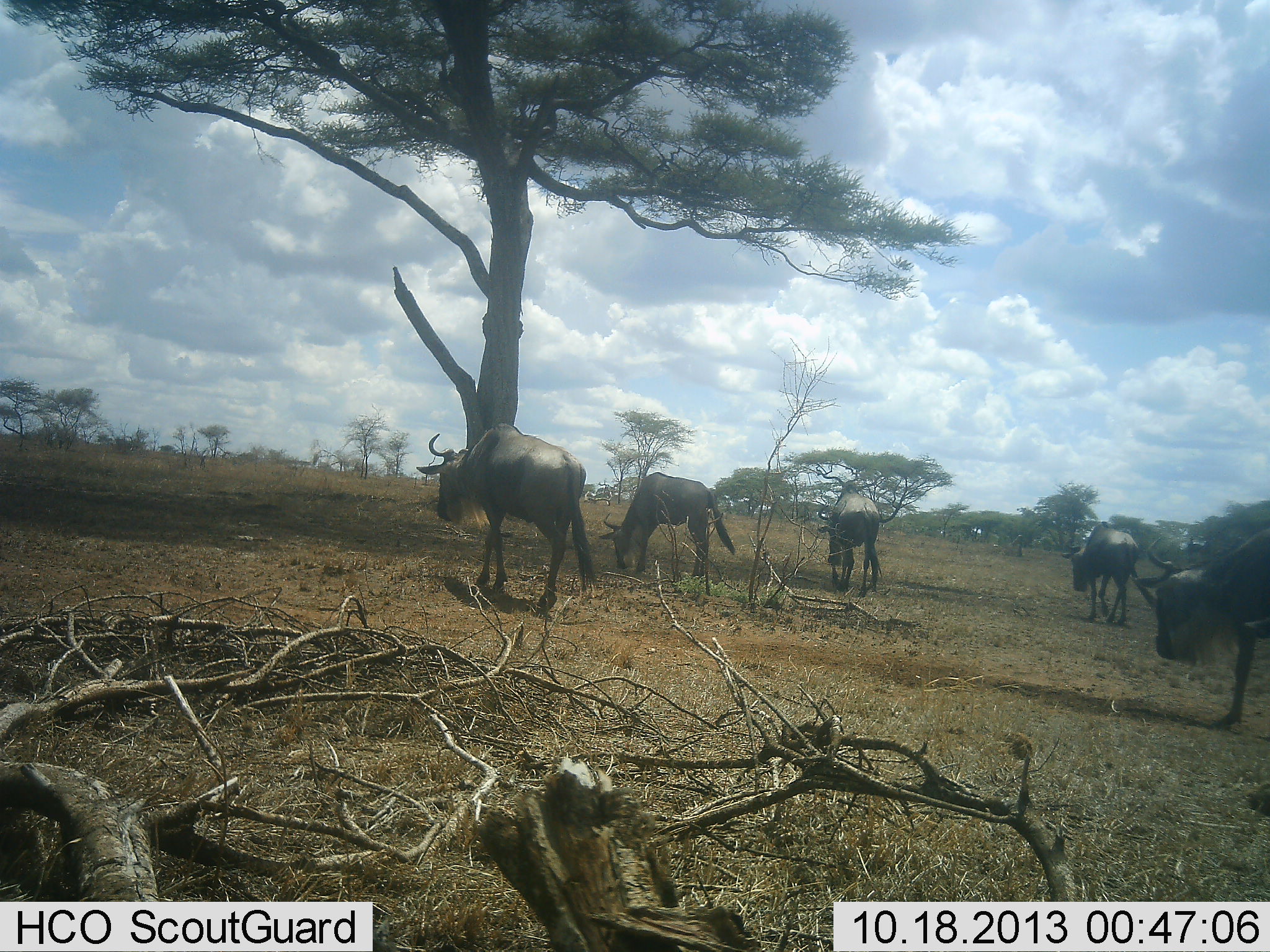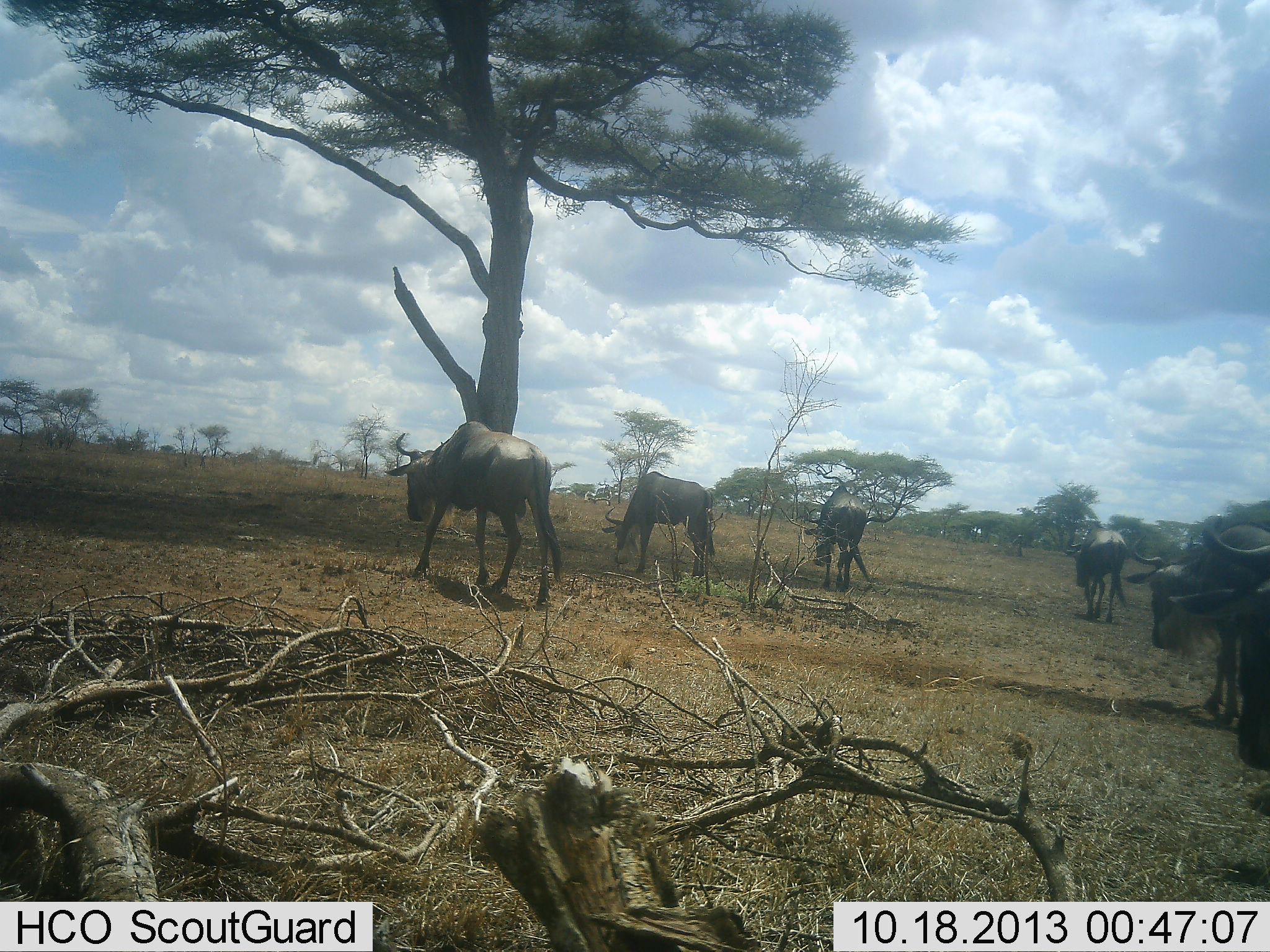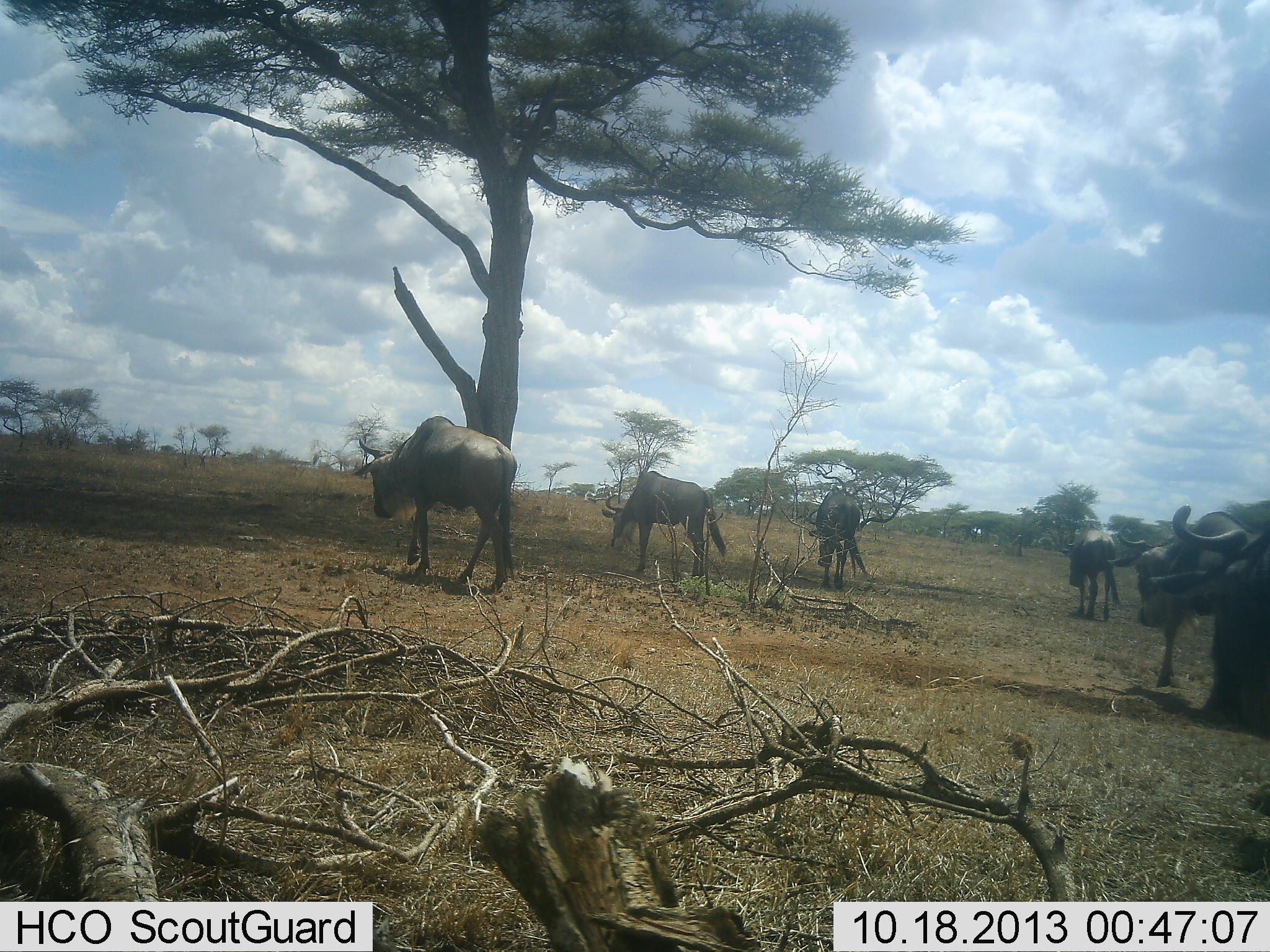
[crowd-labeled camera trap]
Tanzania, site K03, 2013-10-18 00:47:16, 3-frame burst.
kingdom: Animalia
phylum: Chordata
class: Mammalia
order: Artiodactyla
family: Bovidae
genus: Connochaetes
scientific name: Connochaetes taurinus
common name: blue wildebeest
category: wildebeest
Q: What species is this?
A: Wildebeest (blue wildebeest) (Connochaetes taurinus).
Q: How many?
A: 6.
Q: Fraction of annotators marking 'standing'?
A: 10%.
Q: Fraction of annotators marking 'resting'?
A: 0%.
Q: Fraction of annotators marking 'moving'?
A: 80%.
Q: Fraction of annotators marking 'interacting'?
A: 0%.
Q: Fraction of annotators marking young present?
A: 0%.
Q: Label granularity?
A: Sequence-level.